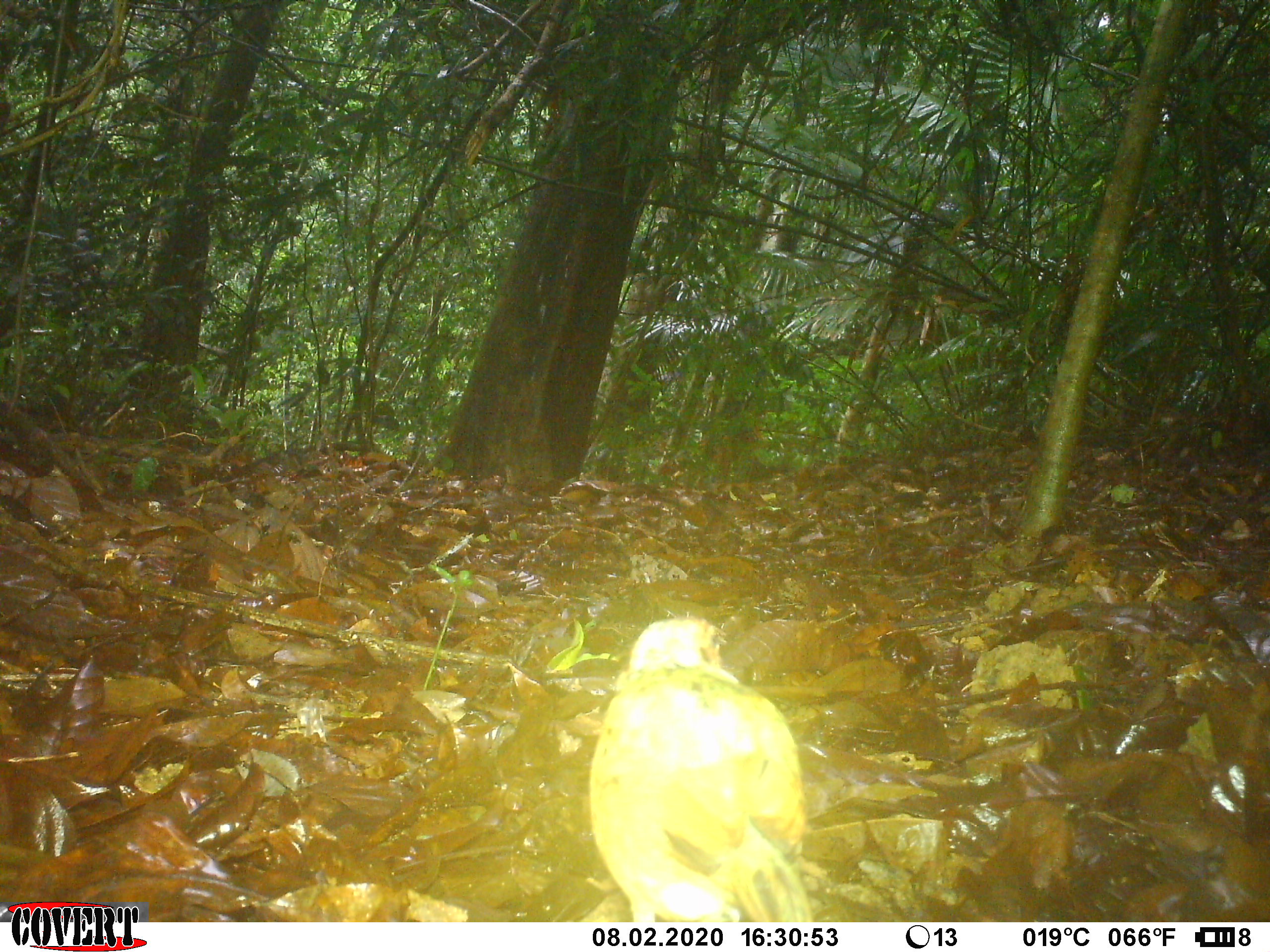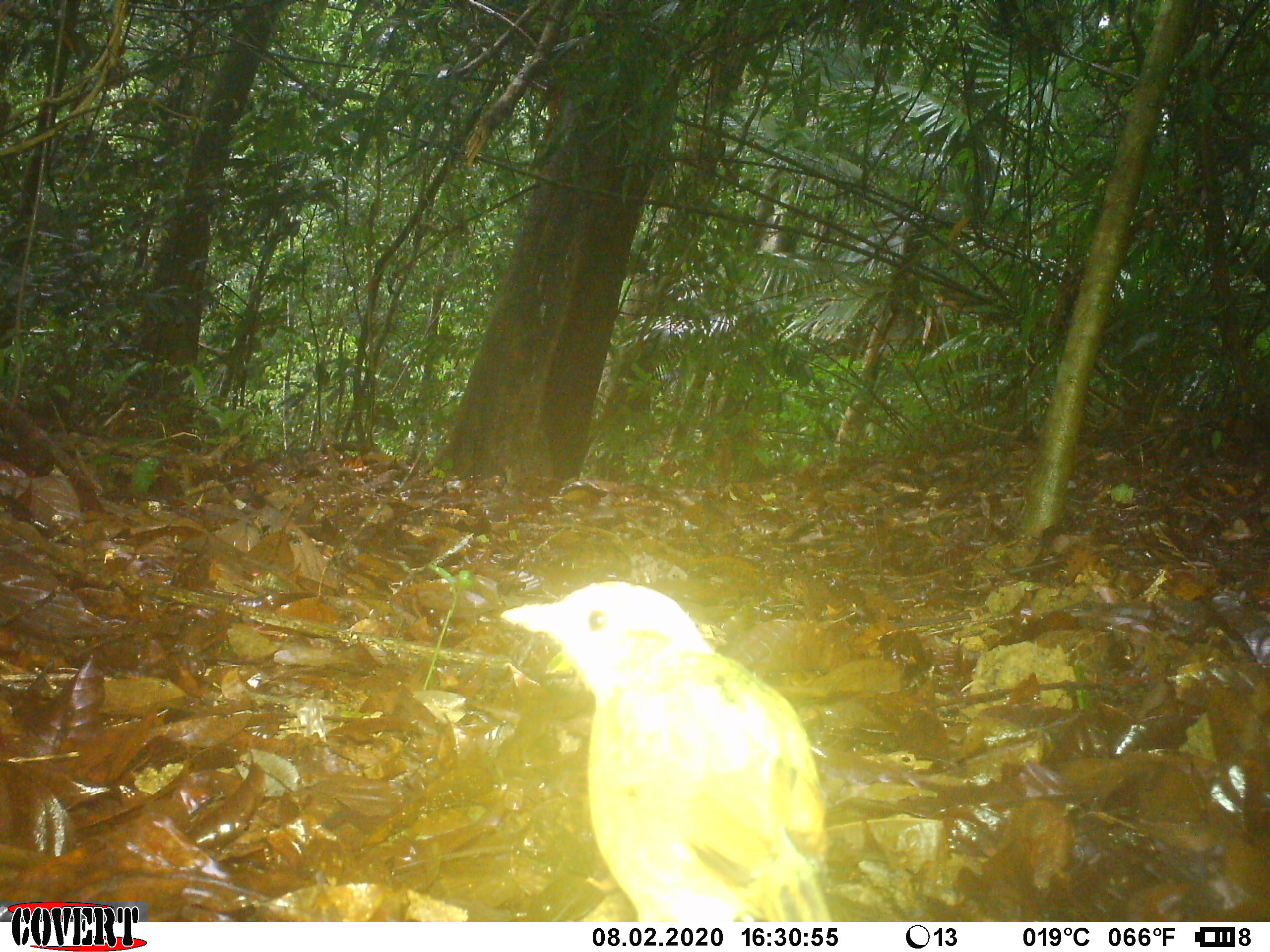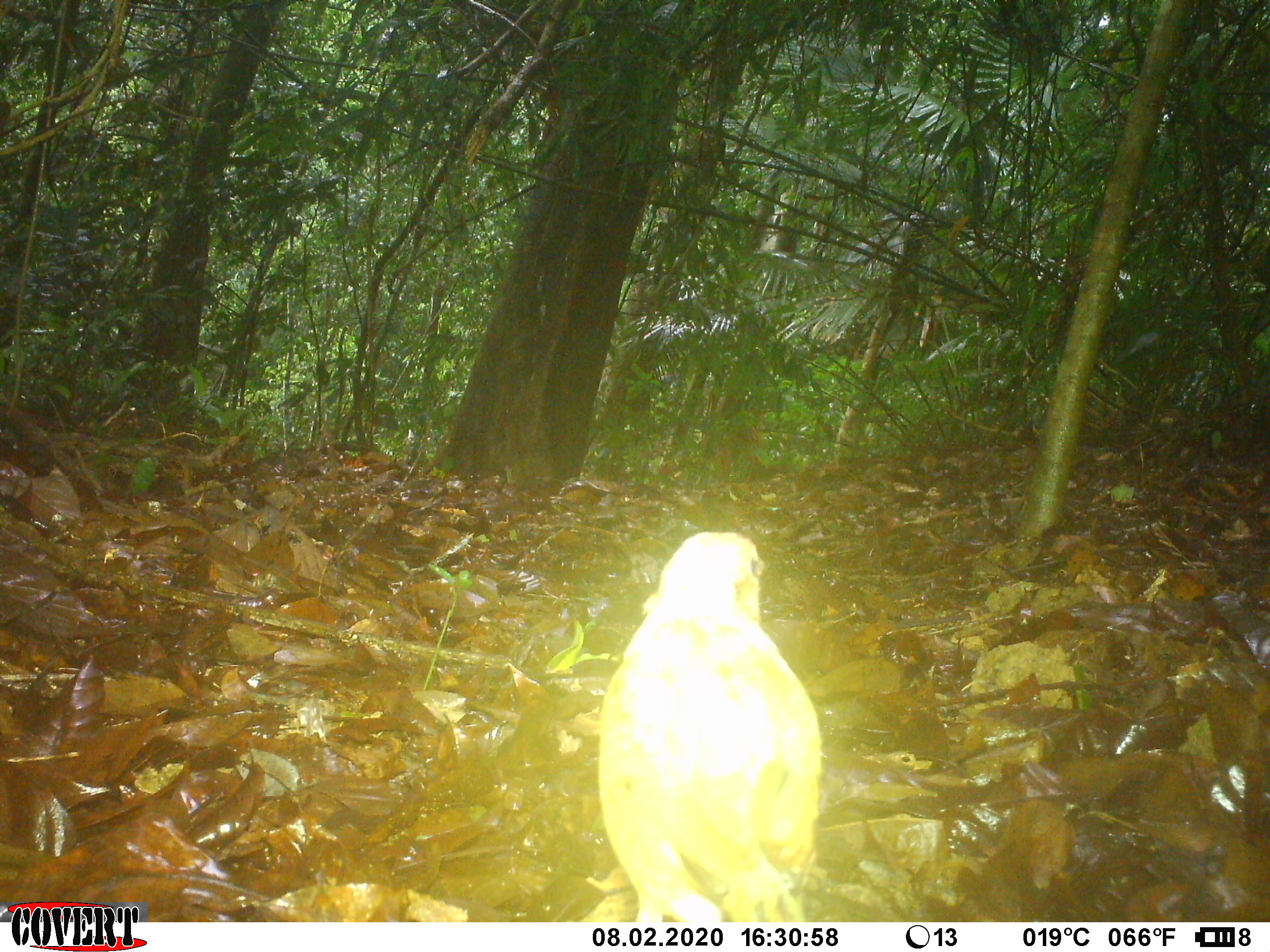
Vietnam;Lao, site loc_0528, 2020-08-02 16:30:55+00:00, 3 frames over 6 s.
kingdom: Animalia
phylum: Chordata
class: Aves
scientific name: Aves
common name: bird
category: unidentified bird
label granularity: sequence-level